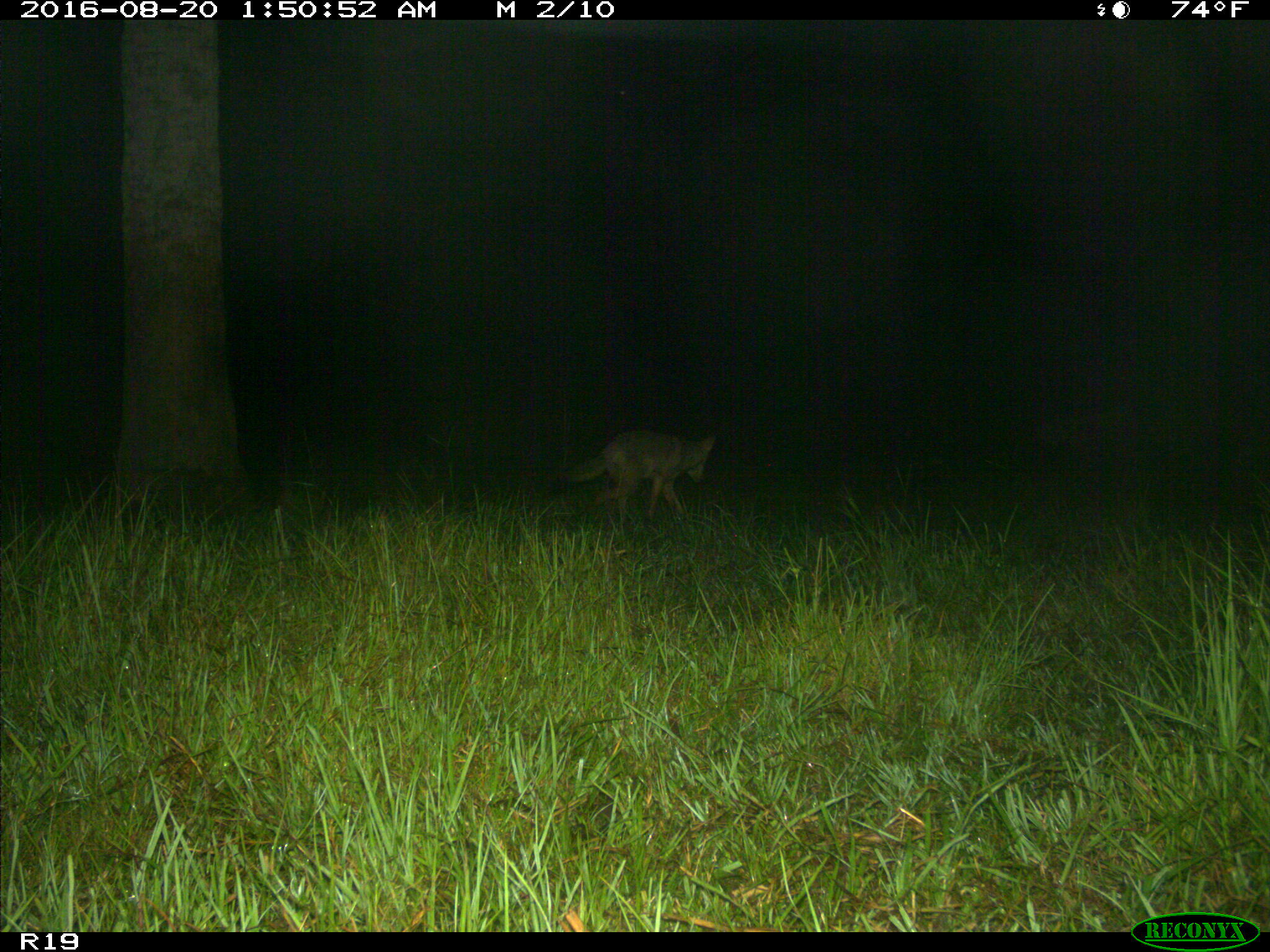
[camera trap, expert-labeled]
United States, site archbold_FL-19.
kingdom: Animalia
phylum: Chordata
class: Mammalia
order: Carnivora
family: Canidae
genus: Canis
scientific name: Canis latrans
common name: coyote